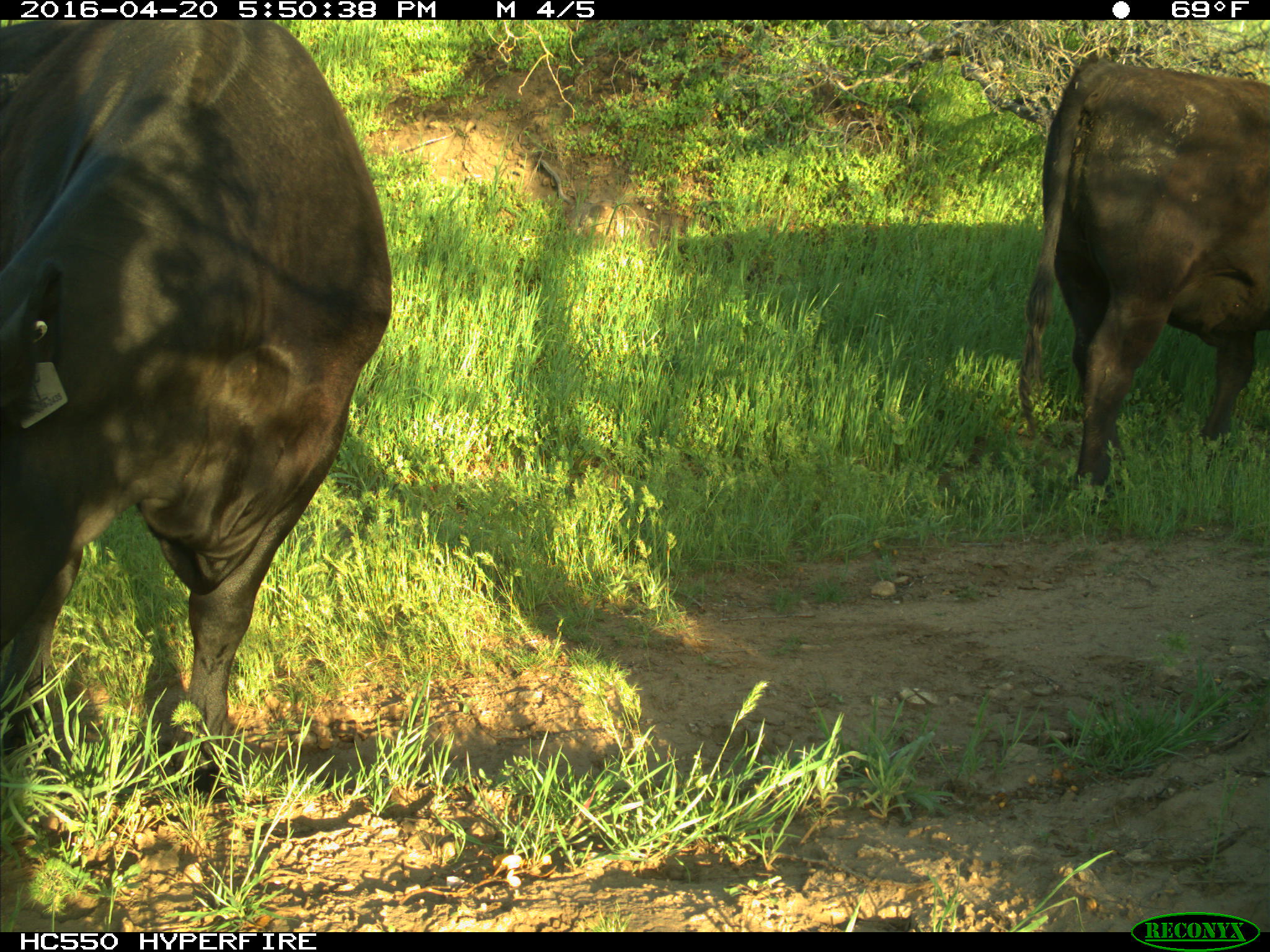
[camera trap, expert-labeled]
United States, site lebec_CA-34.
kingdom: Animalia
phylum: Chordata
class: Mammalia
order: Artiodactyla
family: Bovidae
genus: Bos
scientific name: Bos taurus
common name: domestic cow